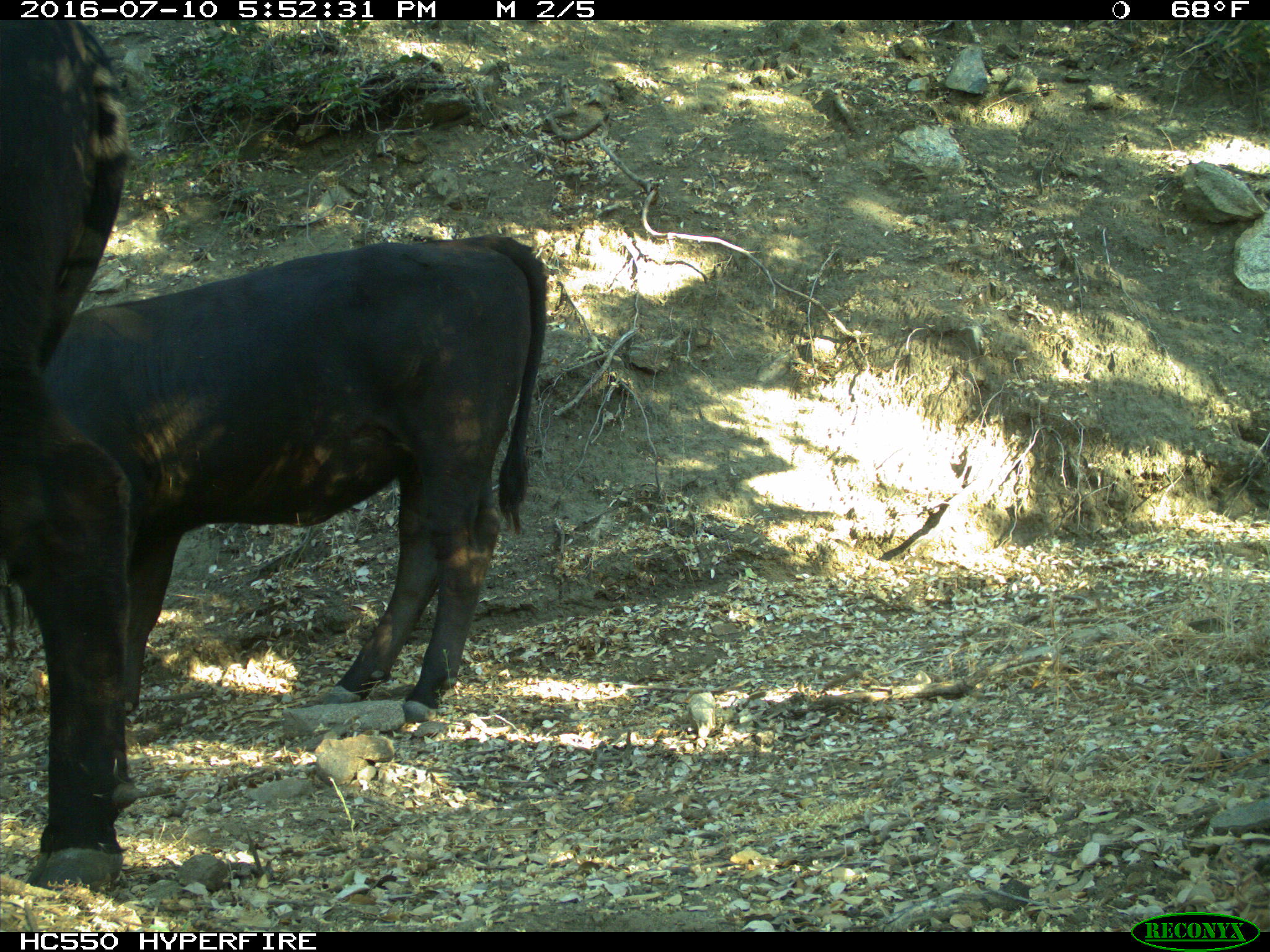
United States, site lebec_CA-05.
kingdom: Animalia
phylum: Chordata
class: Mammalia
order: Artiodactyla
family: Bovidae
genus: Bos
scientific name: Bos taurus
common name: domestic cow